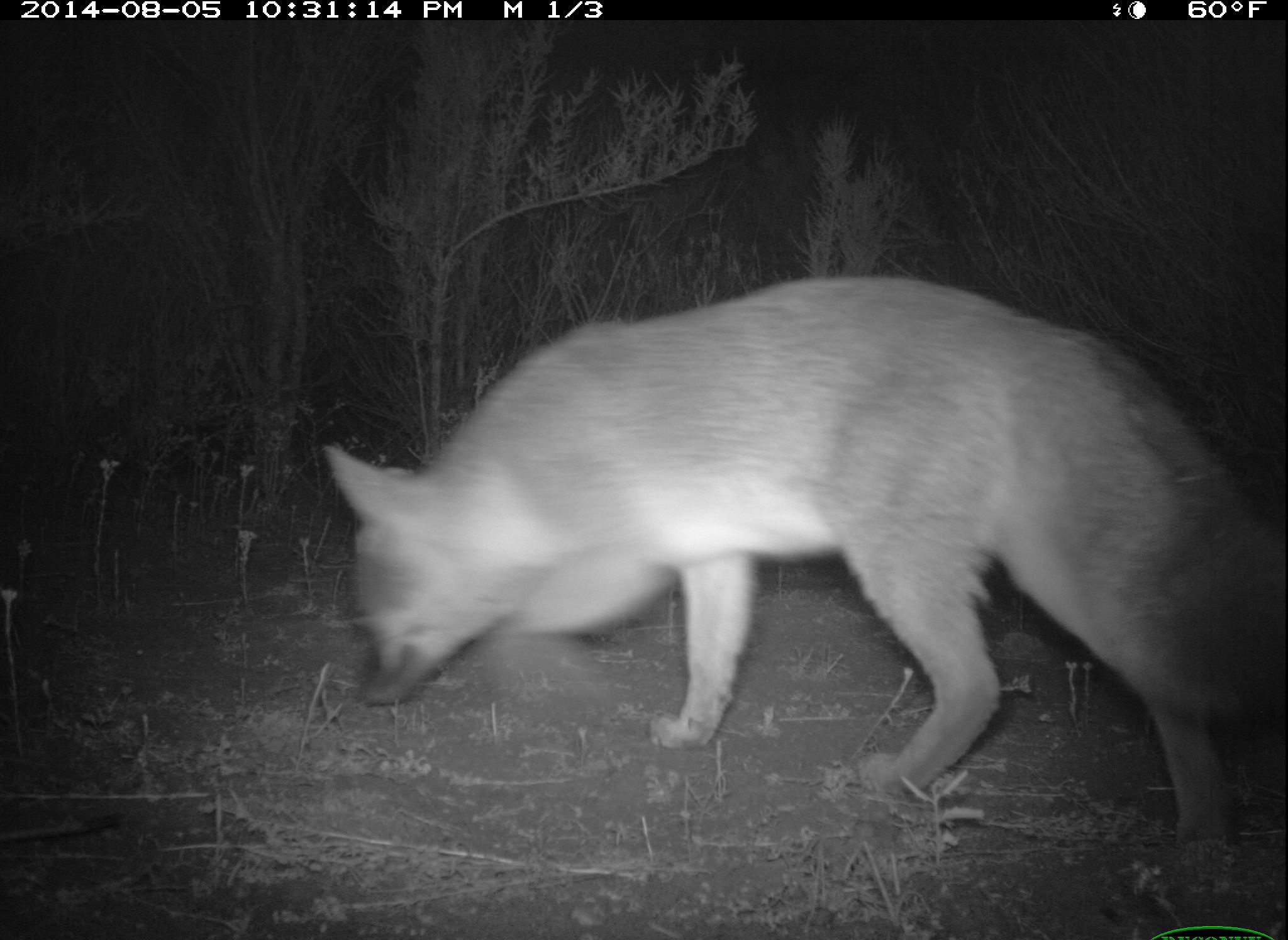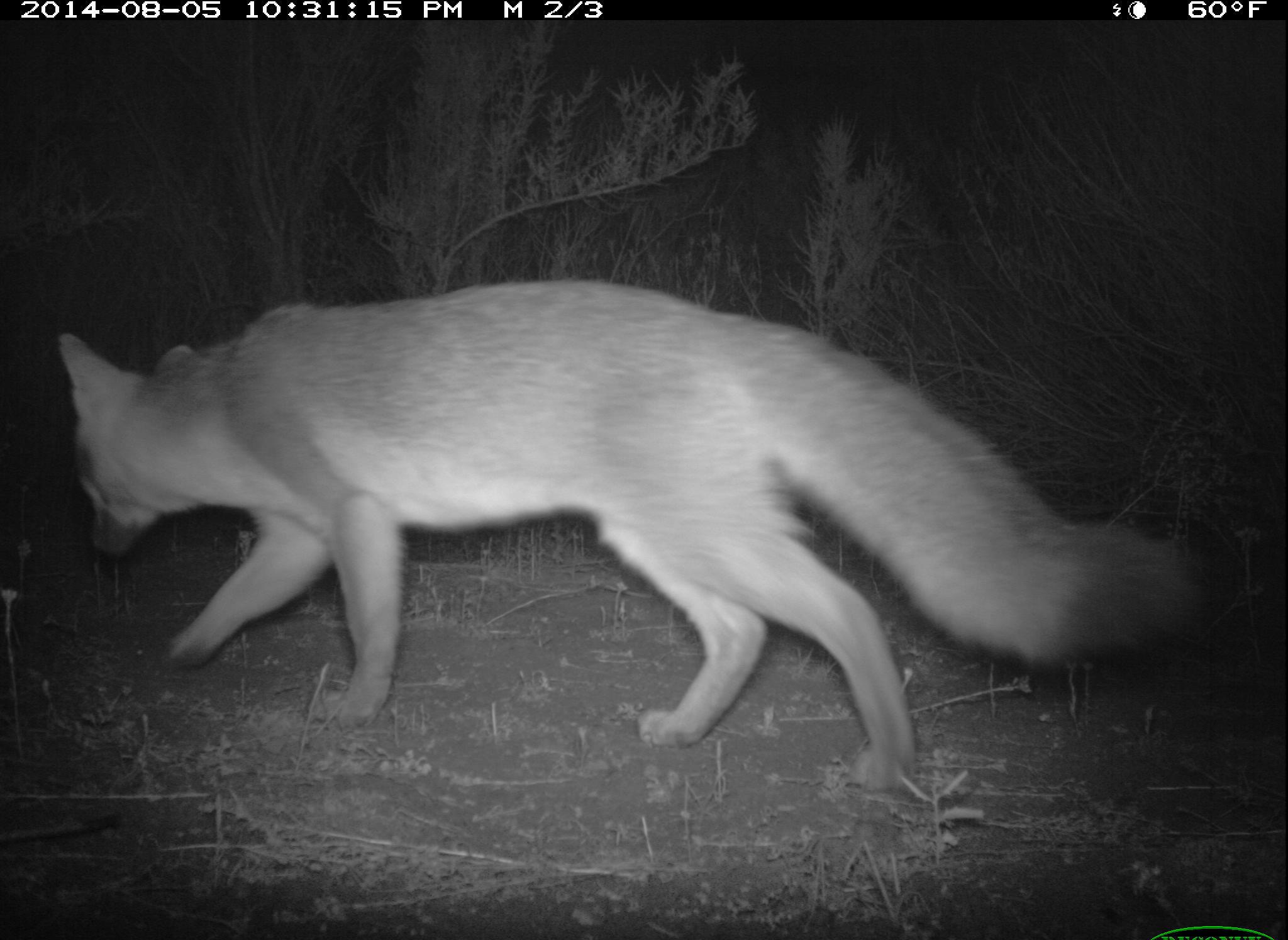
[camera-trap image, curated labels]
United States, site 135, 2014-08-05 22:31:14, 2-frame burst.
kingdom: Animalia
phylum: Chordata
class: Mammalia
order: Carnivora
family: Canidae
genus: Urocyon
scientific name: Urocyon cinereoargenteus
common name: gray fox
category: fox